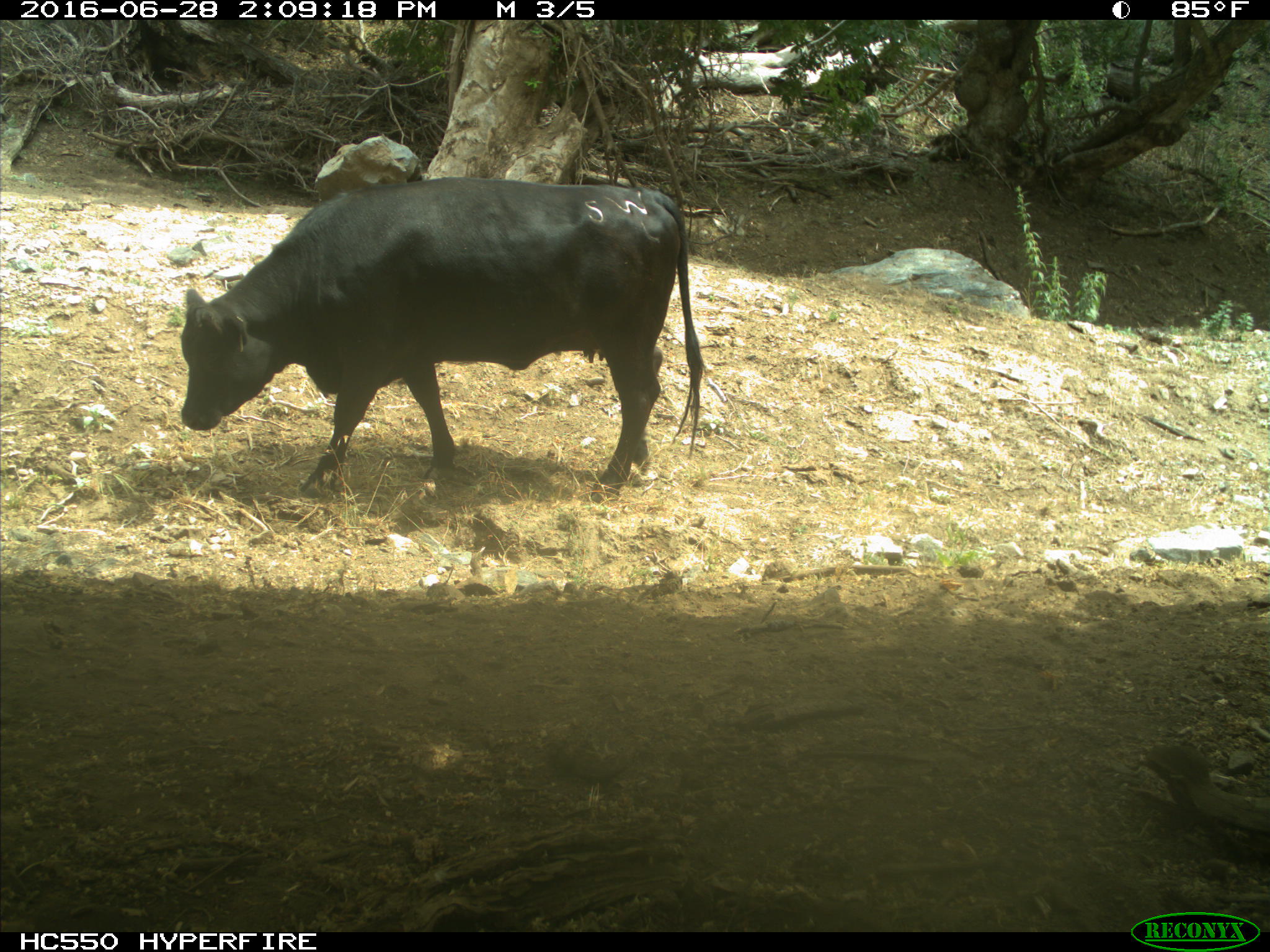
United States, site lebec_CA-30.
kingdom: Animalia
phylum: Chordata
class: Mammalia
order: Artiodactyla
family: Bovidae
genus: Bos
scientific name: Bos taurus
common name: domestic cow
Bos taurus (domestic cow).